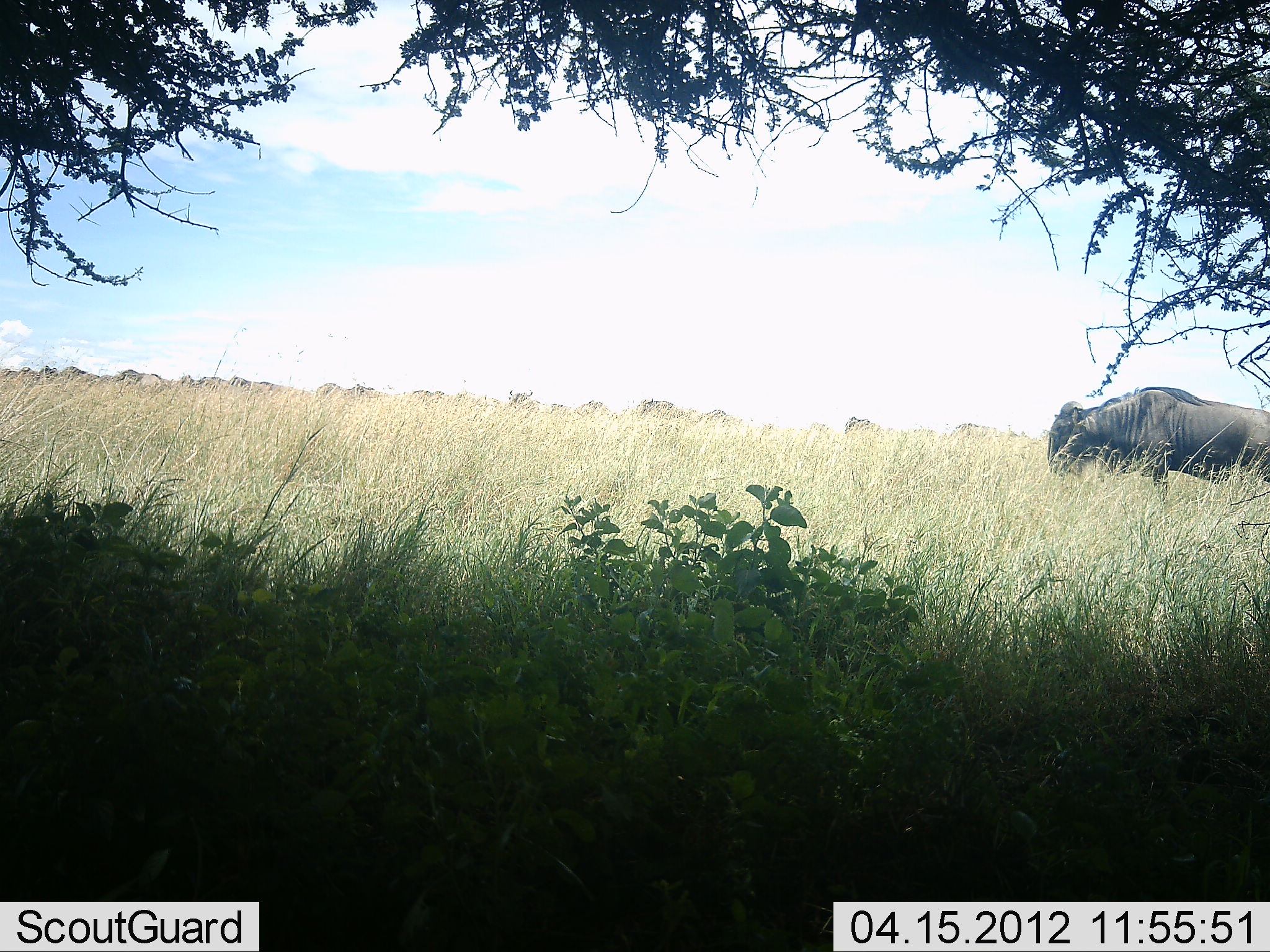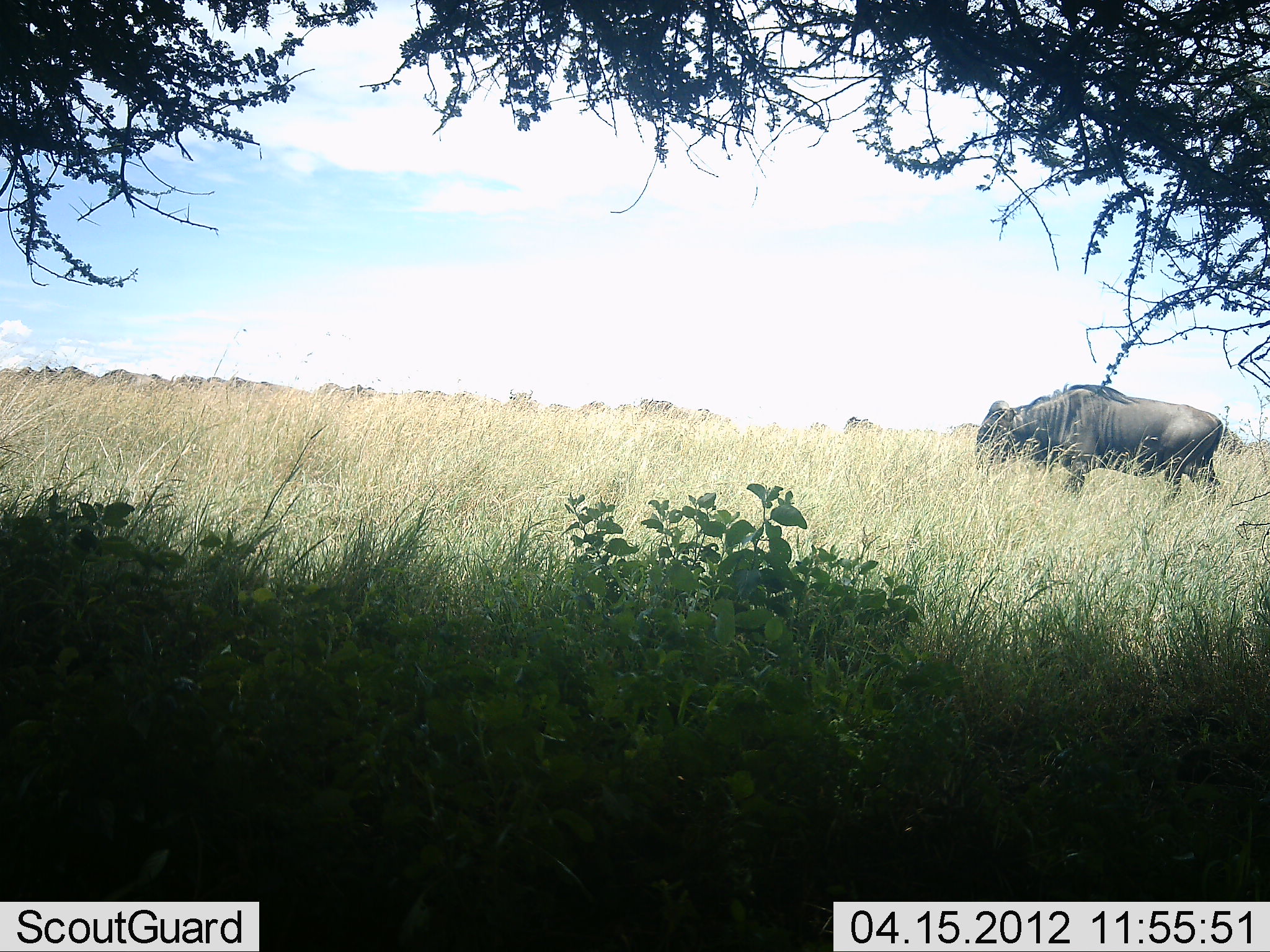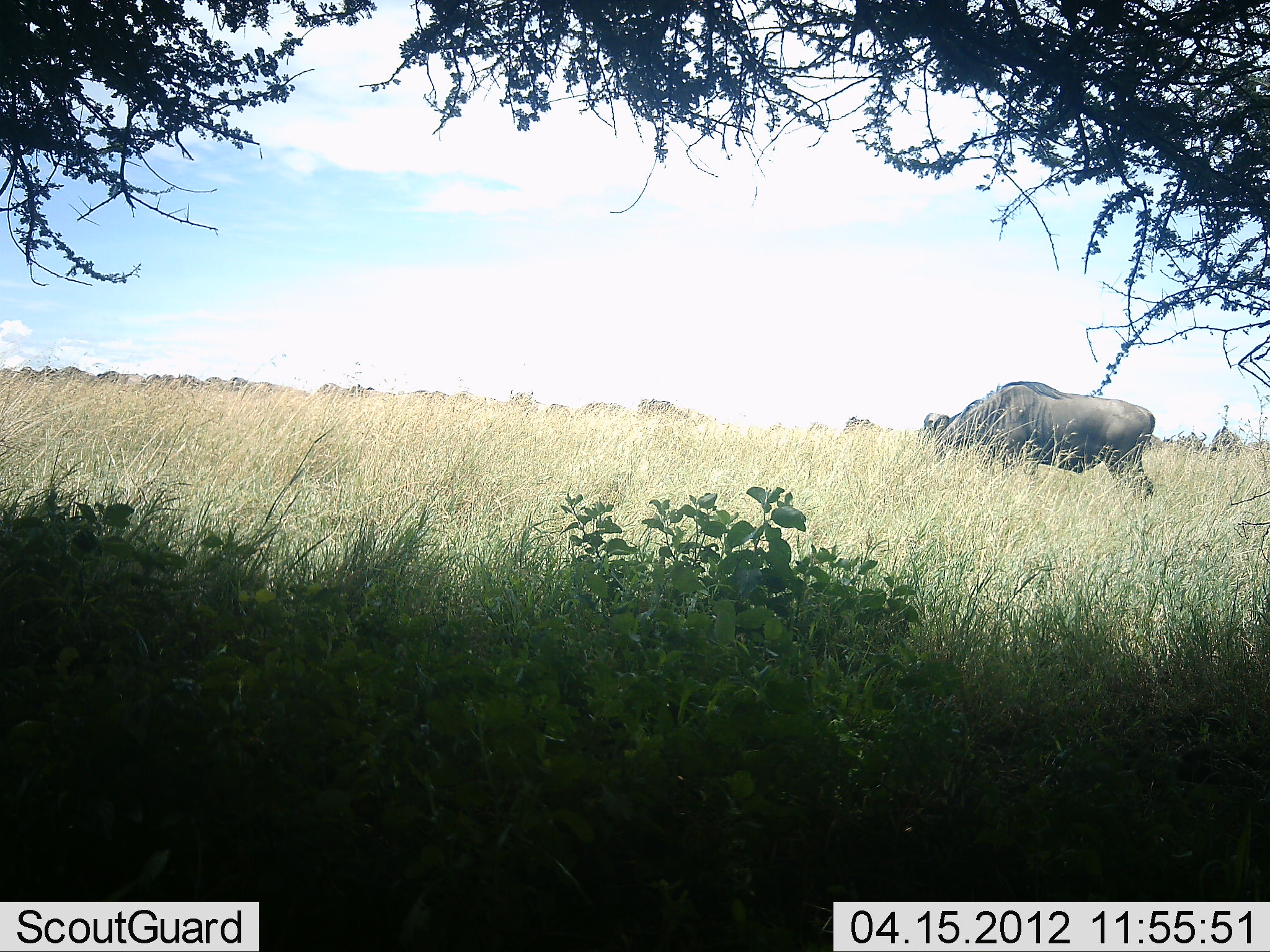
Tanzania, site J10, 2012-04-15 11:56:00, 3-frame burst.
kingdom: Animalia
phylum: Chordata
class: Mammalia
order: Artiodactyla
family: Bovidae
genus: Connochaetes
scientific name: Connochaetes taurinus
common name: blue wildebeest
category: wildebeest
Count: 1.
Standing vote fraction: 22%.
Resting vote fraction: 0%.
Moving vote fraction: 78%.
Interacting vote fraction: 0%.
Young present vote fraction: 0%.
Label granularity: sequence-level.